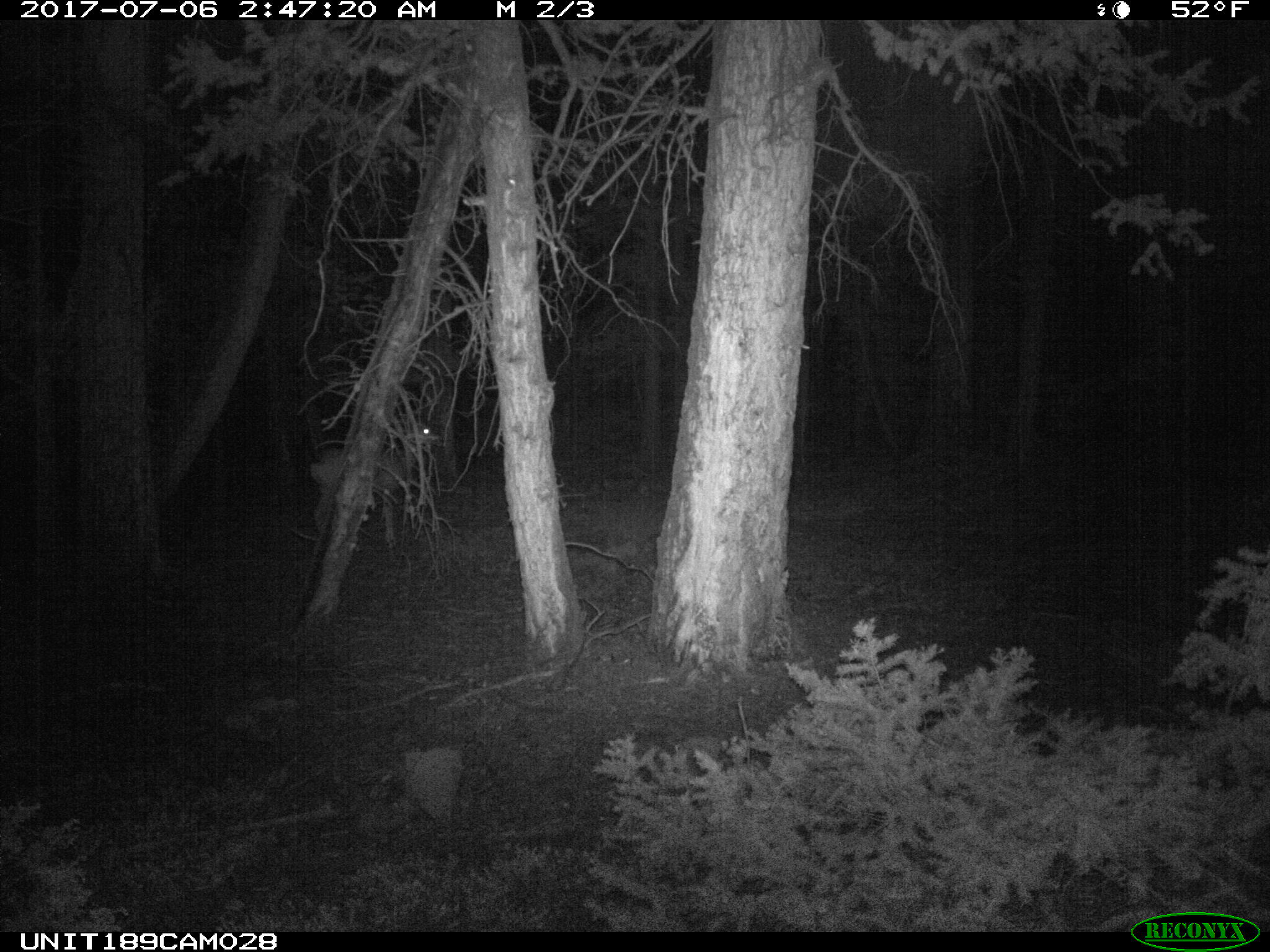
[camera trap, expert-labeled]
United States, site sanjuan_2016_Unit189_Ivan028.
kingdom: Animalia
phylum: Chordata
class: Mammalia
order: Artiodactyla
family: Cervidae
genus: Odocoileus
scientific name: Odocoileus hemionus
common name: mule deer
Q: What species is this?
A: Odocoileus hemionus (mule deer).